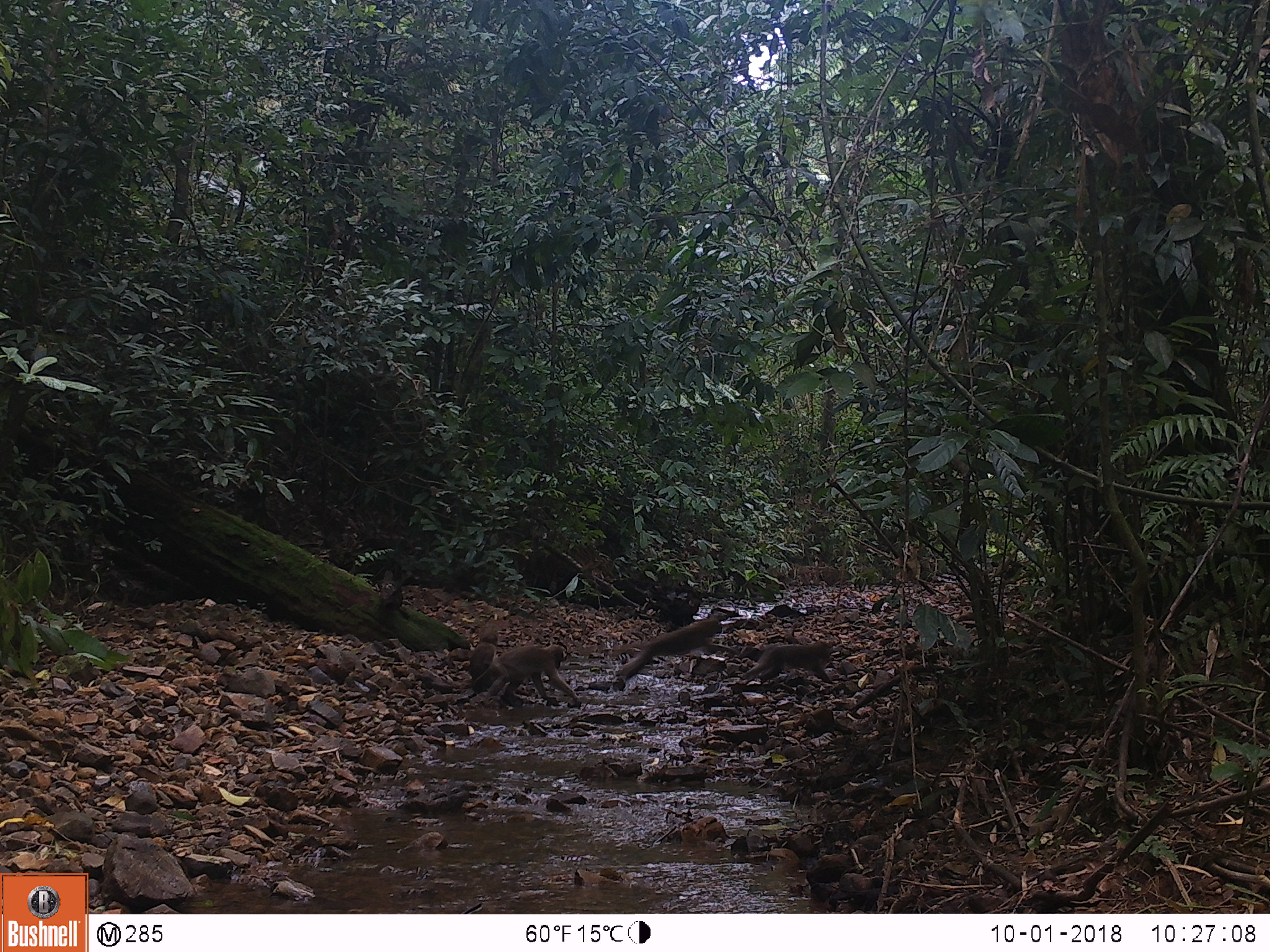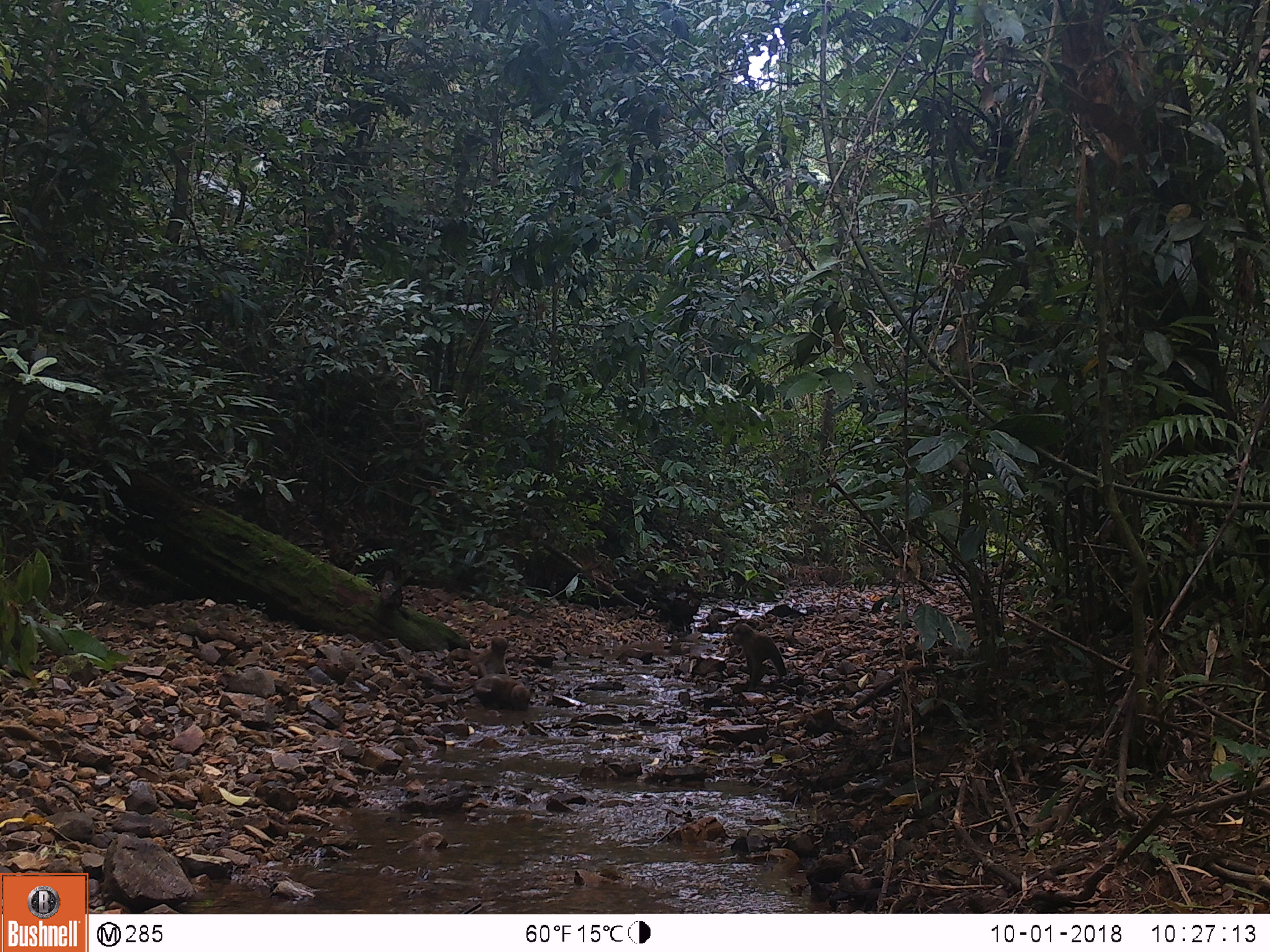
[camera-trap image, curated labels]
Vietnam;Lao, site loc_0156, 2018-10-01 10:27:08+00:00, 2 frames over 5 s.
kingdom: Animalia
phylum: Chordata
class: Mammalia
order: Primates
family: Cercopithecidae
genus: Macaca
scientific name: Macaca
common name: macaques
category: assam or rhesus macaque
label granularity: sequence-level